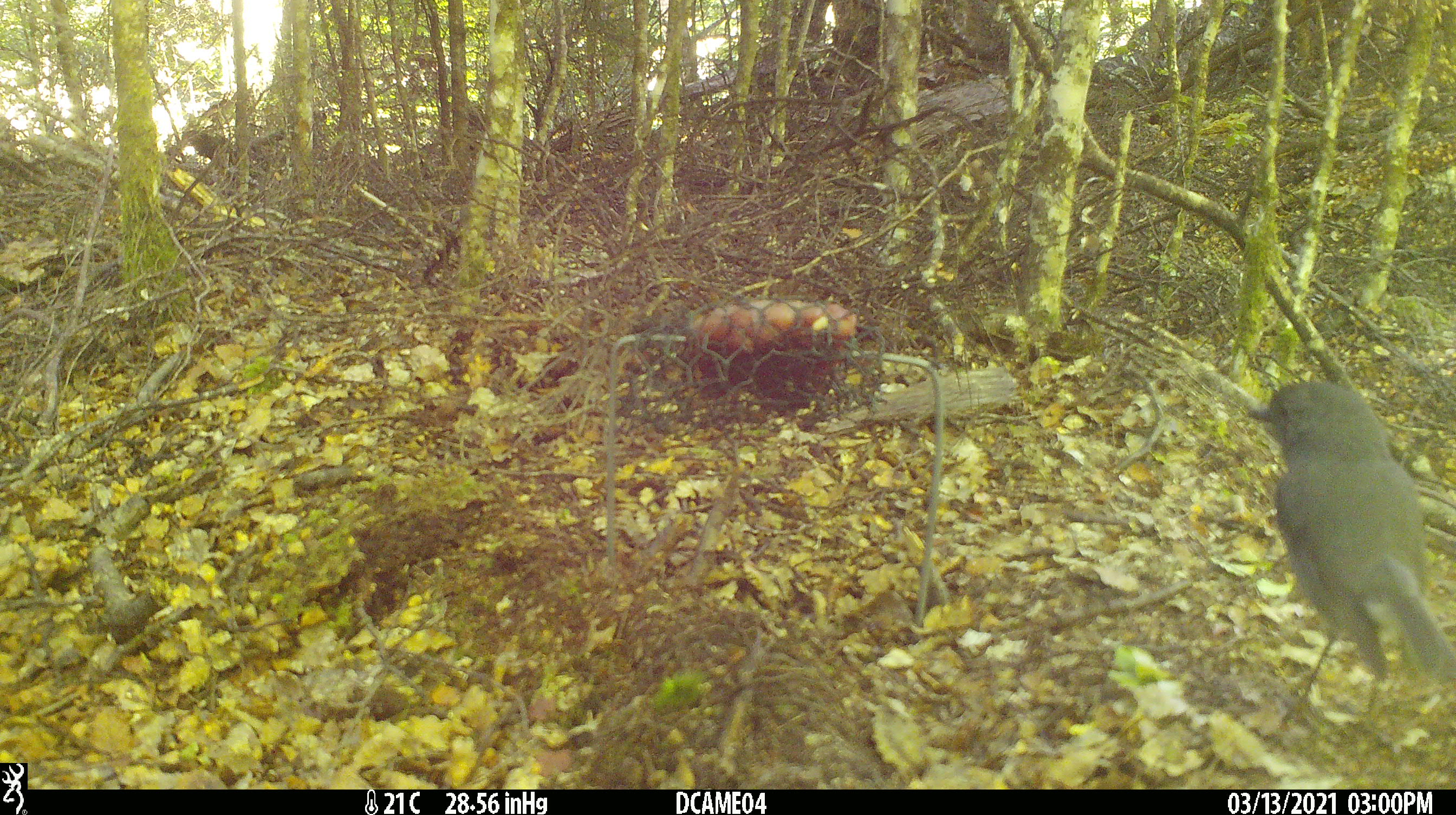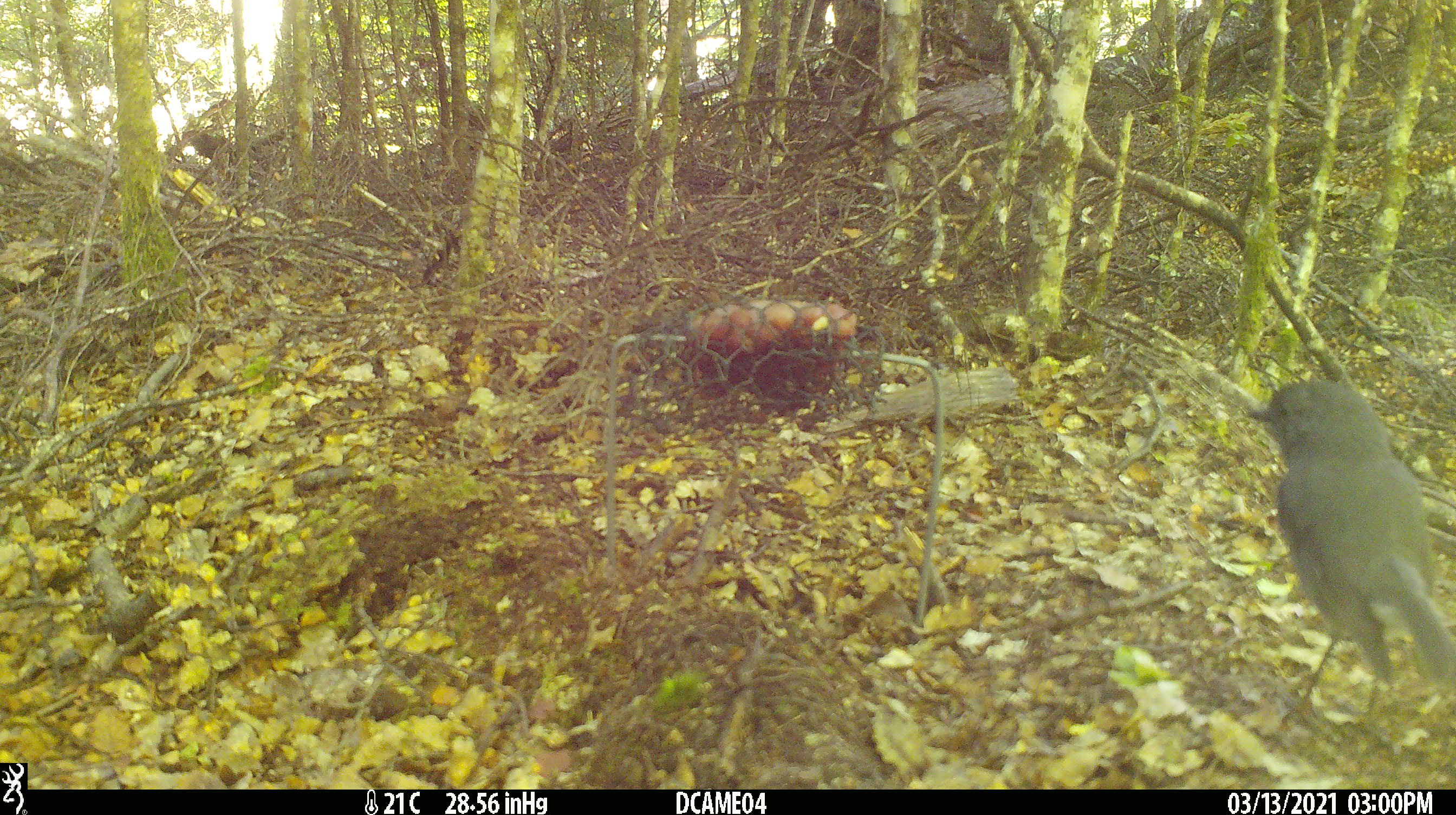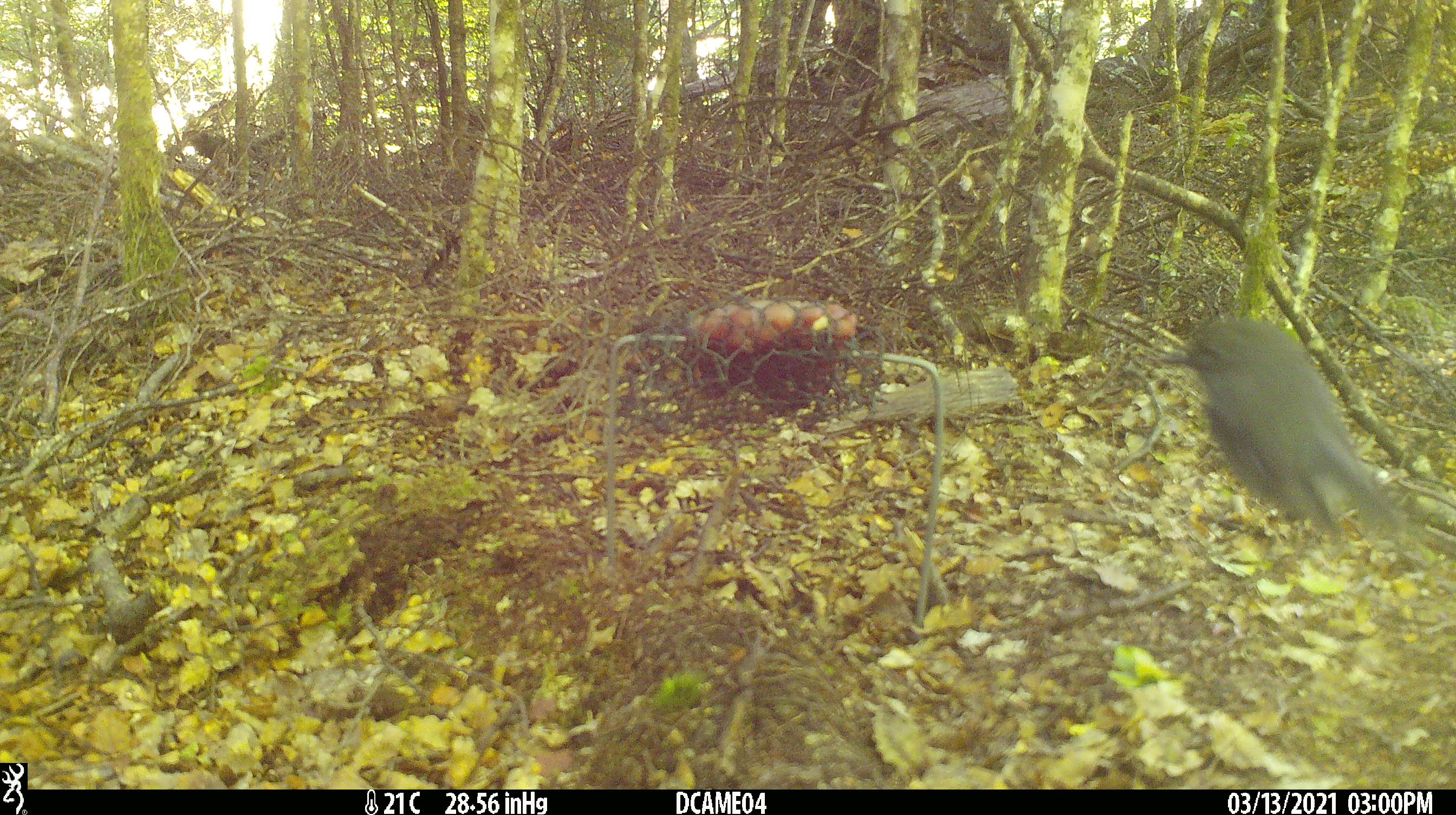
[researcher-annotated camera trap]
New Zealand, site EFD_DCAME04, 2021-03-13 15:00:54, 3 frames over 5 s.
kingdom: Animalia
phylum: Chordata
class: Aves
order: Passeriformes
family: Petroicidae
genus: Petroica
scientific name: Petroica australis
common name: new zealand robin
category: robin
Robin (new zealand robin) (Petroica australis).